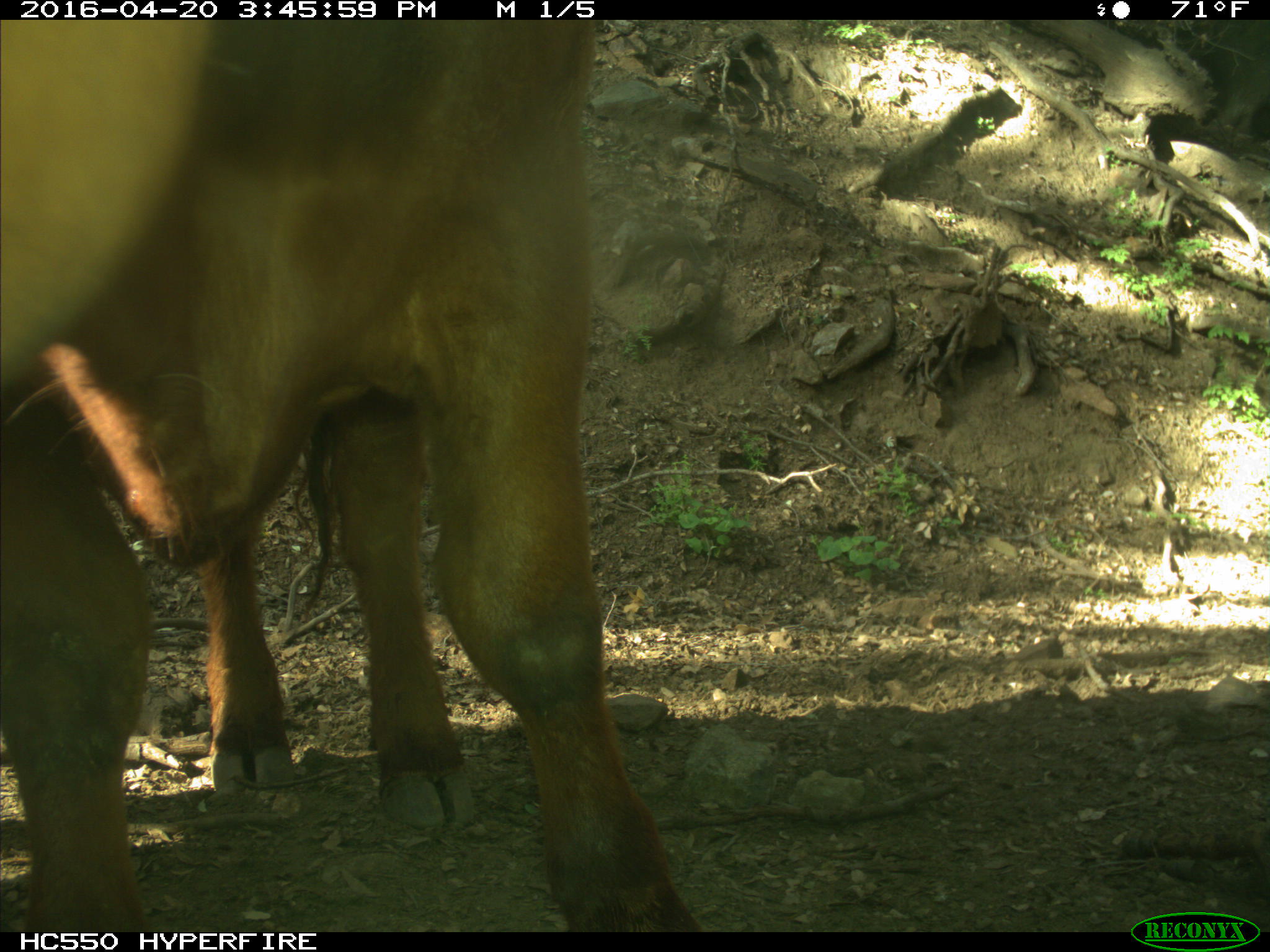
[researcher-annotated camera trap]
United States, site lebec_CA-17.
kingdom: Animalia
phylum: Chordata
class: Mammalia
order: Artiodactyla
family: Bovidae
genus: Bos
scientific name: Bos taurus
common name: domestic cow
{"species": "Bos taurus (domestic cow)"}